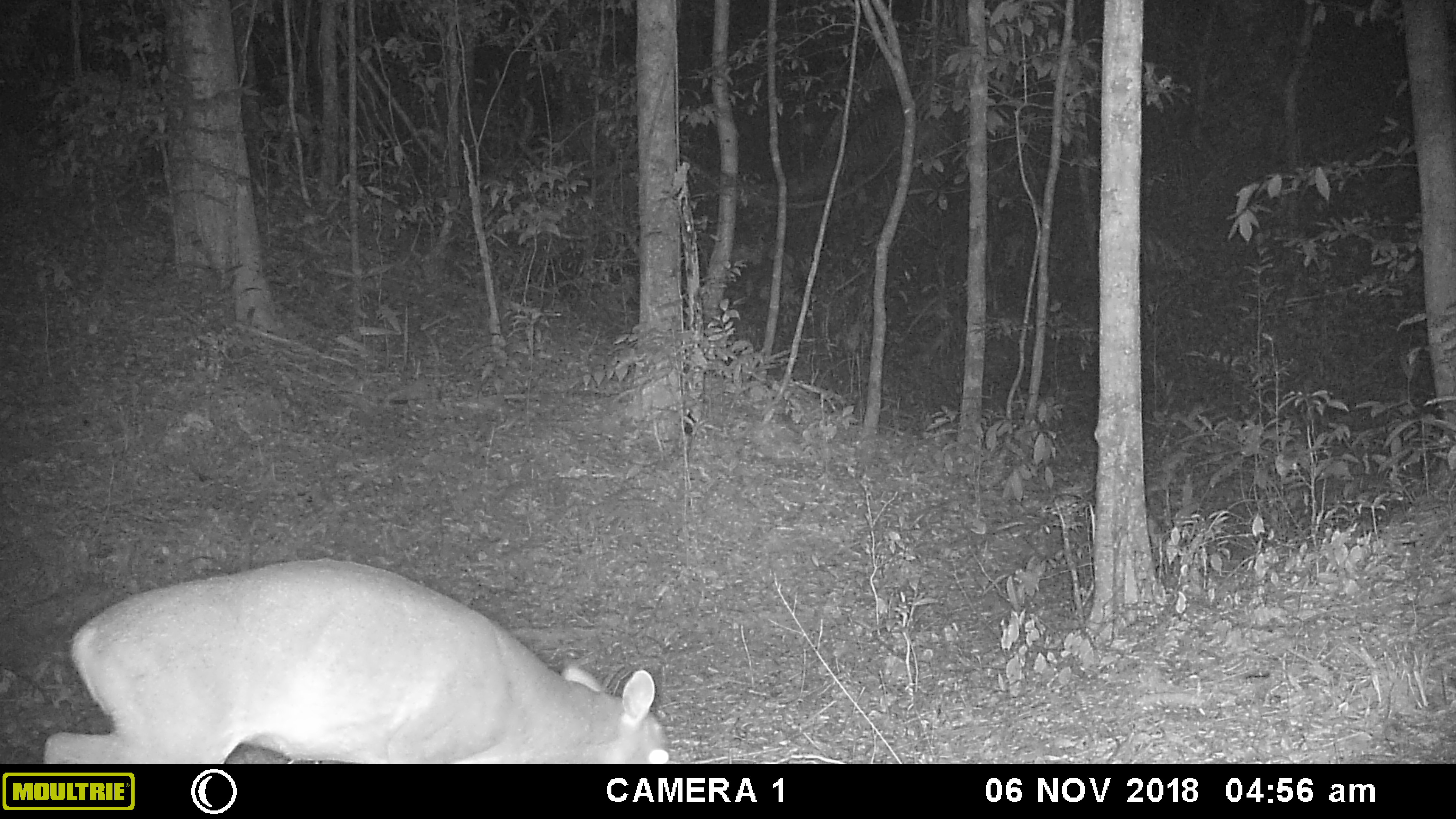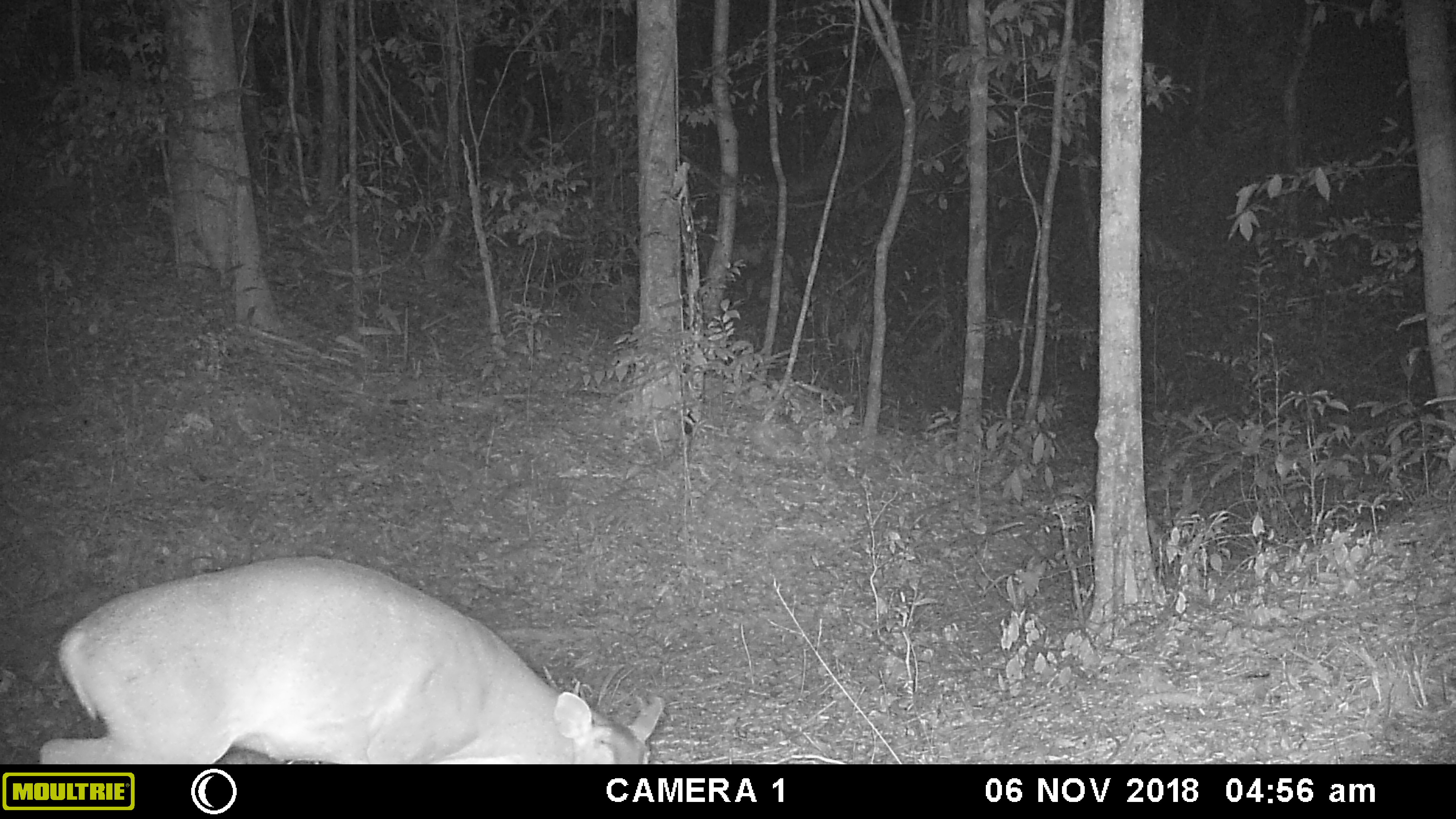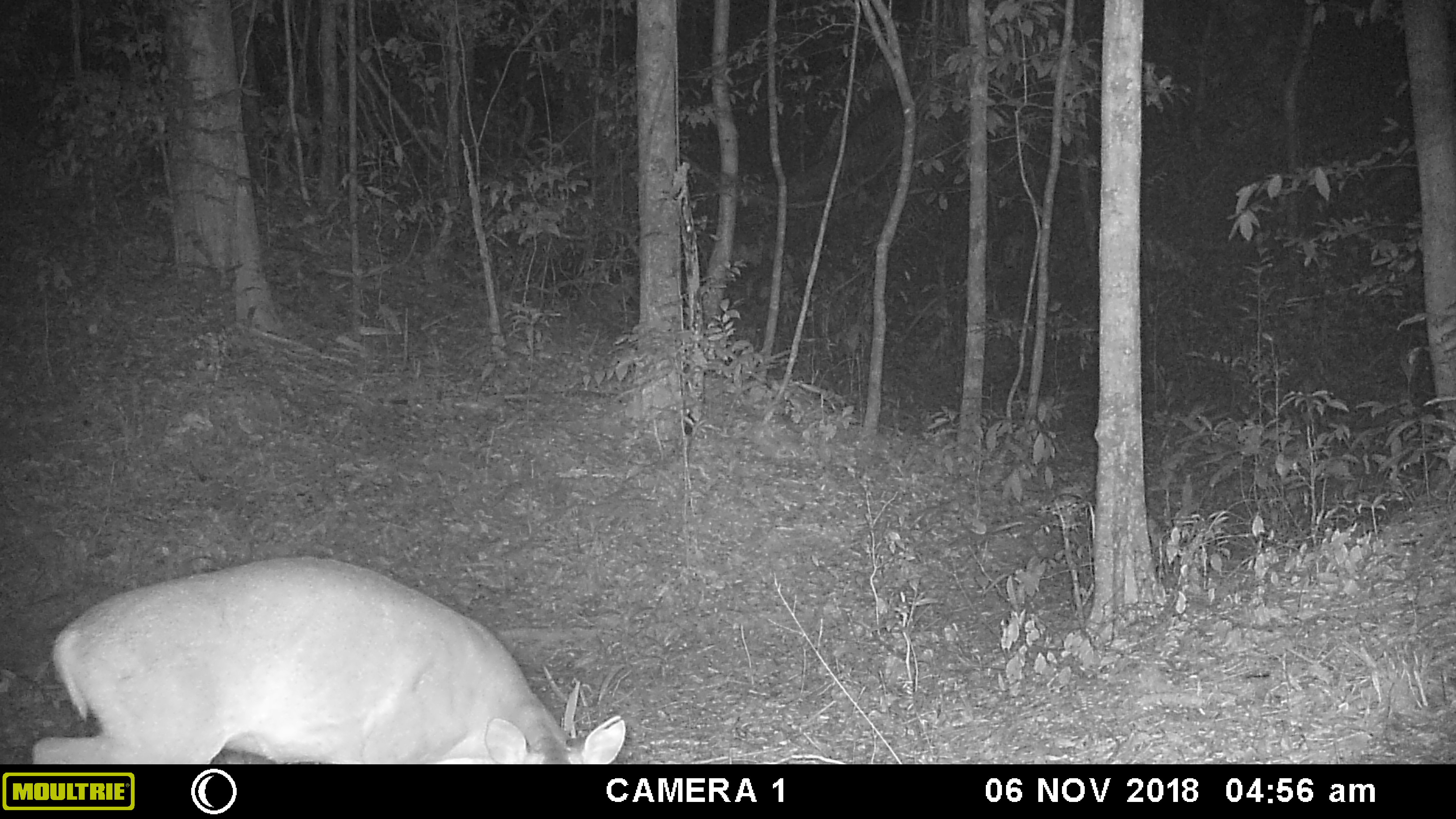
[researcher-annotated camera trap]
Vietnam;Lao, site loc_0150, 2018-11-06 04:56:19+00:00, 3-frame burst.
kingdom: Animalia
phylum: Chordata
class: Mammalia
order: Artiodactyla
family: Cervidae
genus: Muntiacus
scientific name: Muntiacus vuquangensis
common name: large-antlered muntjac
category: large antlered muntjac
Large antlered muntjac (large-antlered muntjac) (Muntiacus vuquangensis). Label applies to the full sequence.